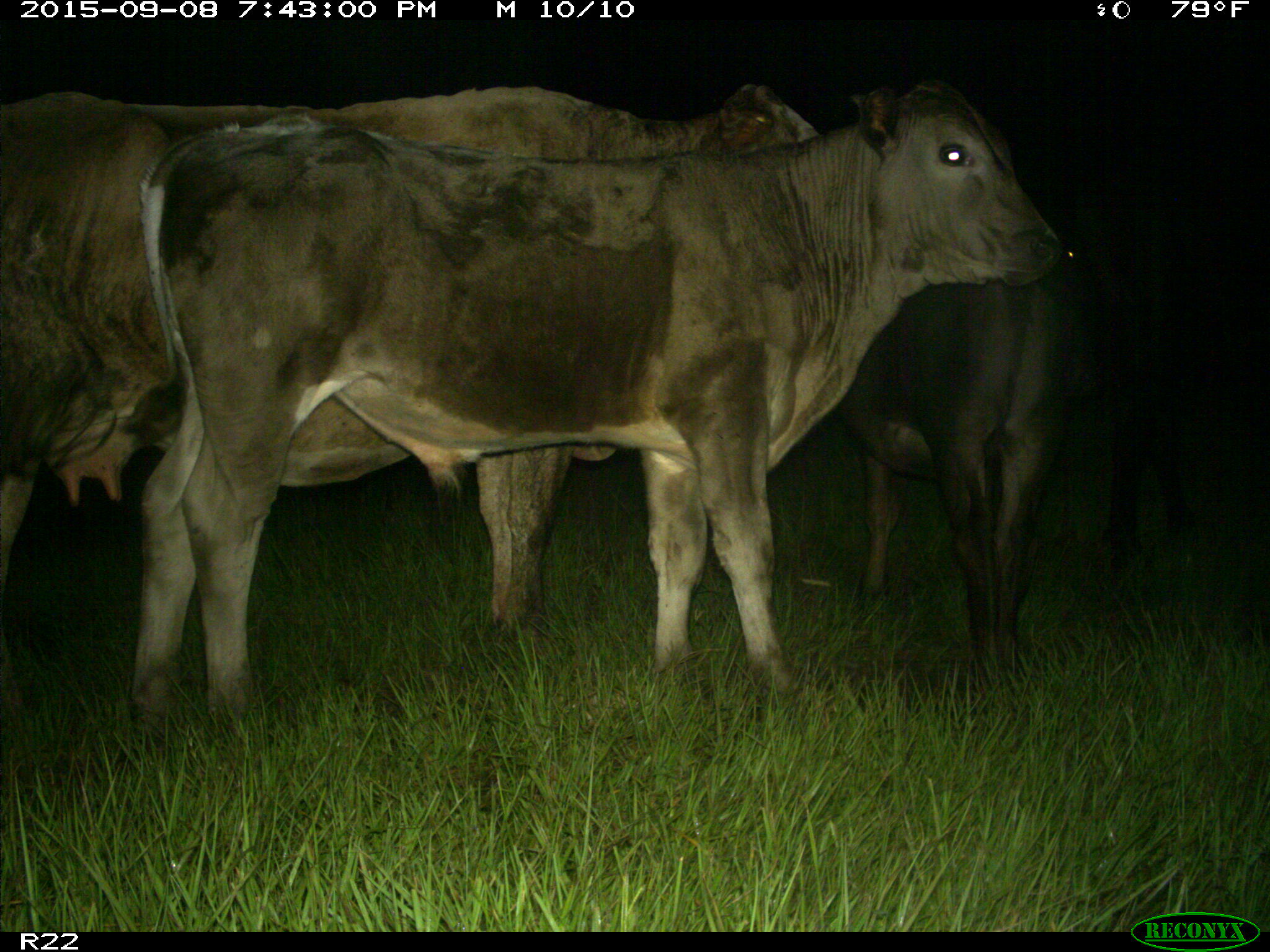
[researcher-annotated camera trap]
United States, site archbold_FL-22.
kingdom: Animalia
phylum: Chordata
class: Mammalia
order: Artiodactyla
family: Bovidae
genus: Bos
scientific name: Bos taurus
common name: domestic cow